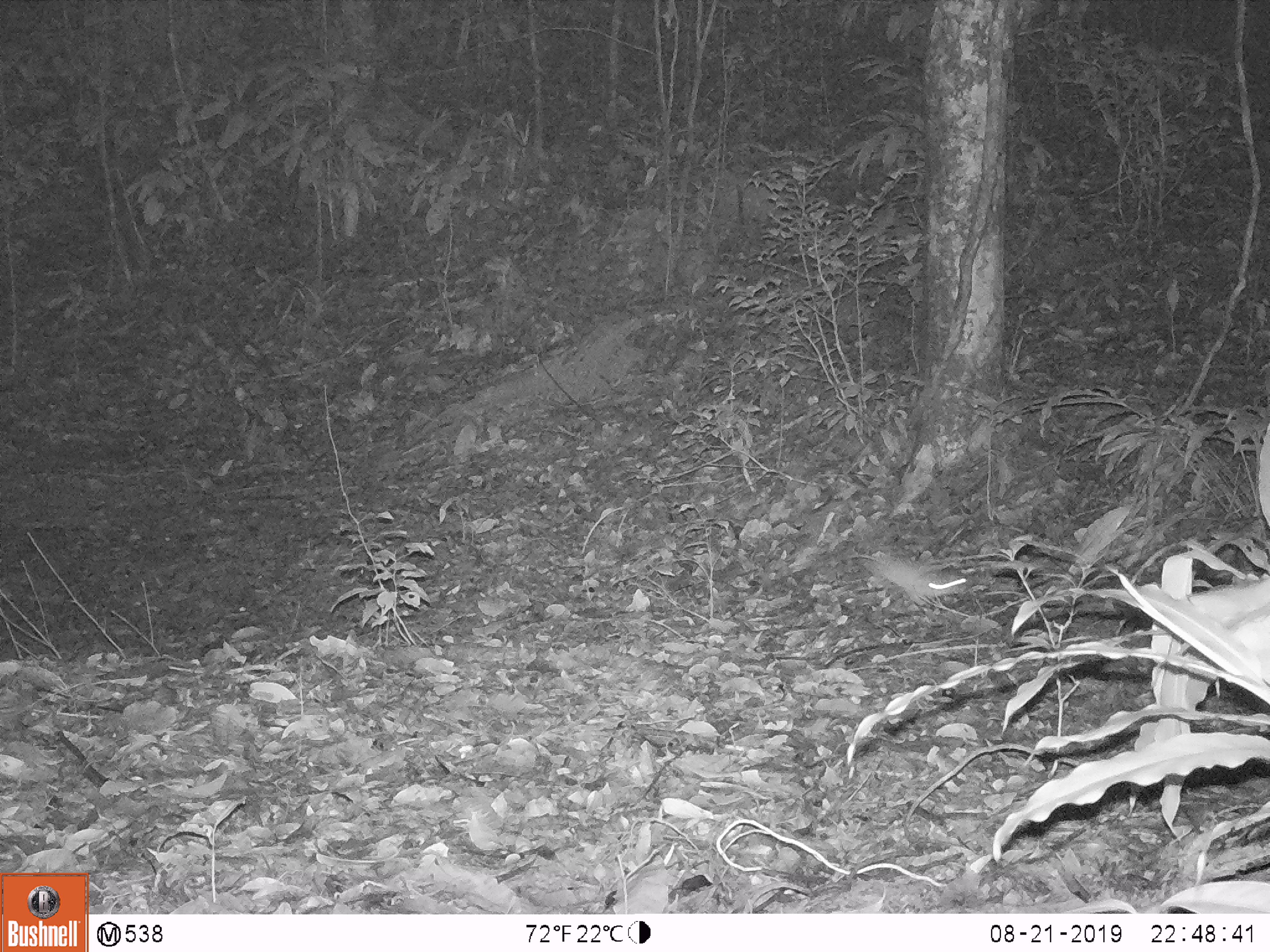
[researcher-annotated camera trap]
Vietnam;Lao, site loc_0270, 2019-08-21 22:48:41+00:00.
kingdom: Animalia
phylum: Chordata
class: Mammalia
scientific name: Mammalia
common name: mammal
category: unidentified small mammal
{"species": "unidentified small mammal (mammal) (Mammalia)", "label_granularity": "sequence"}